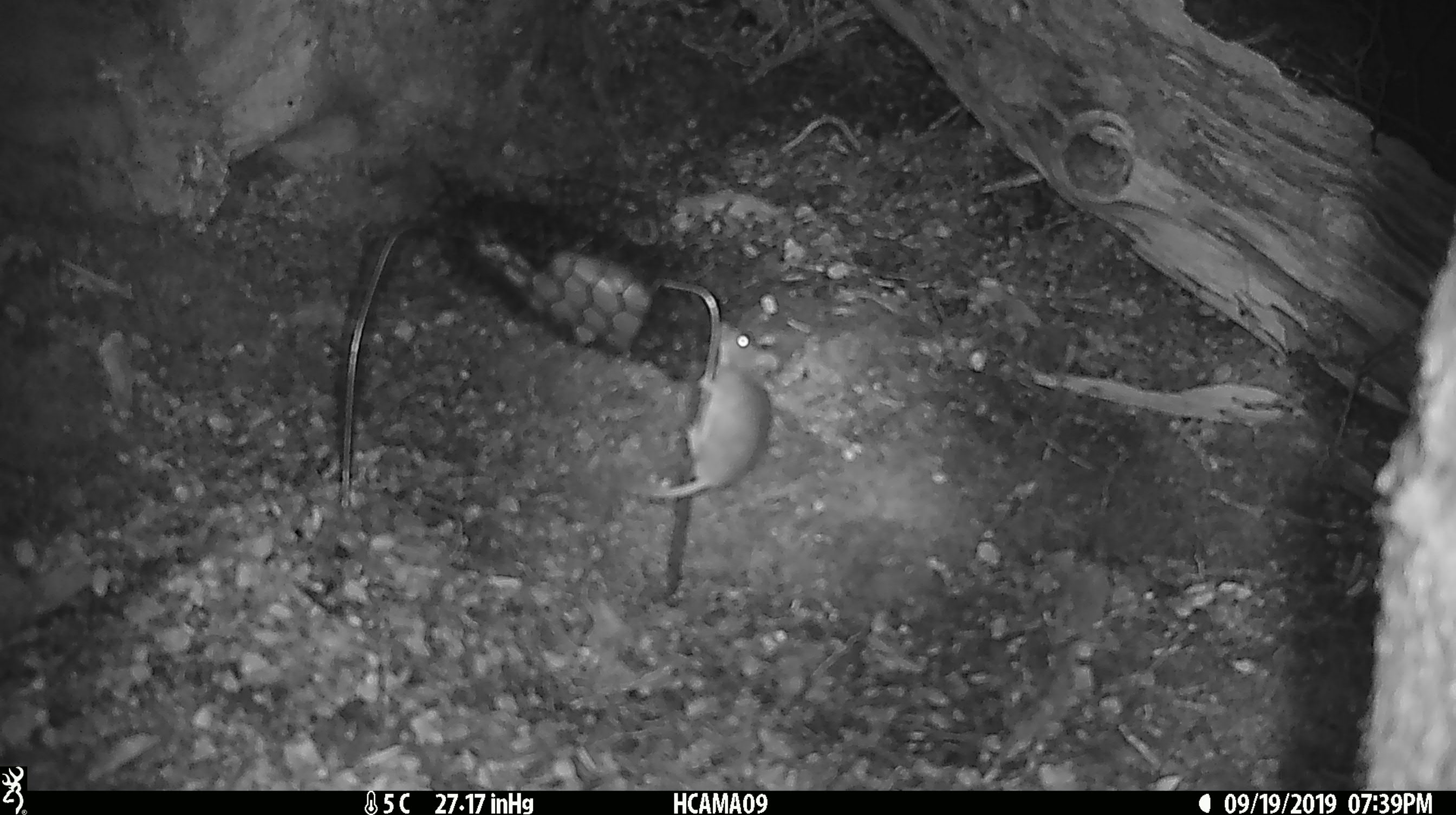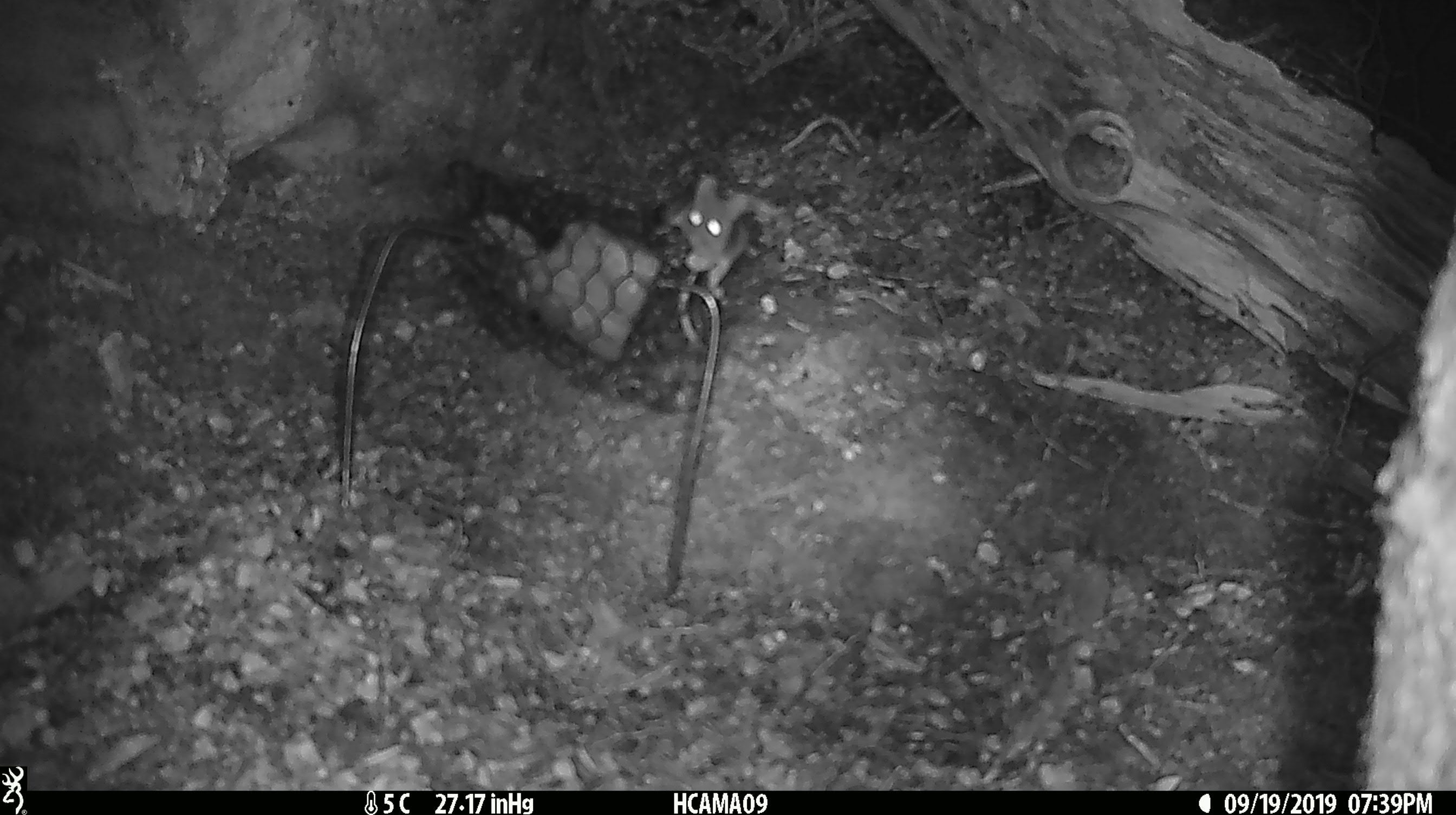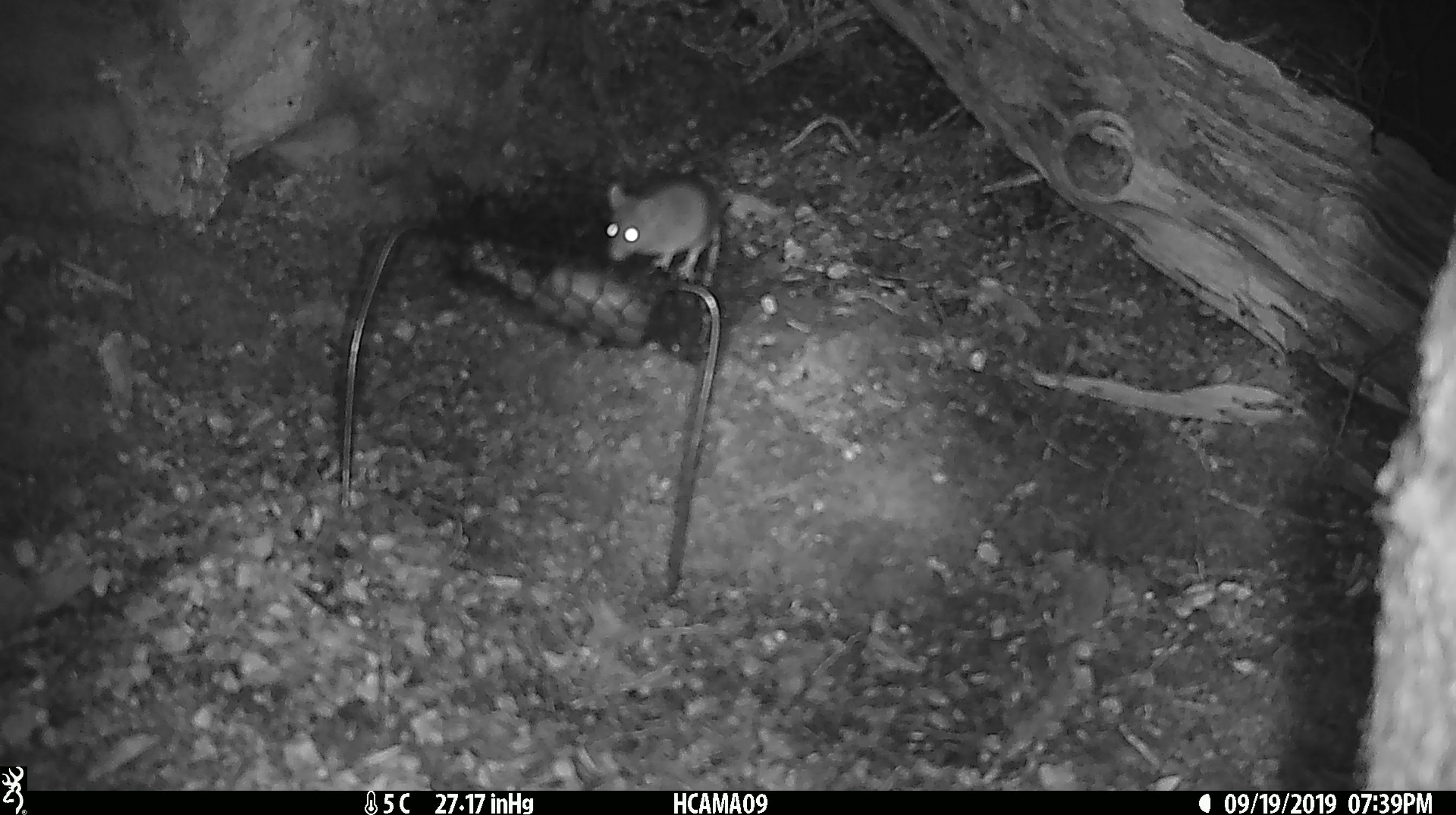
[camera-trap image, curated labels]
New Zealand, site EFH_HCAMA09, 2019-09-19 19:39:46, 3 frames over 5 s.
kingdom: Animalia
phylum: Chordata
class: Mammalia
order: Rodentia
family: Muridae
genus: Mus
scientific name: Mus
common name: mouse